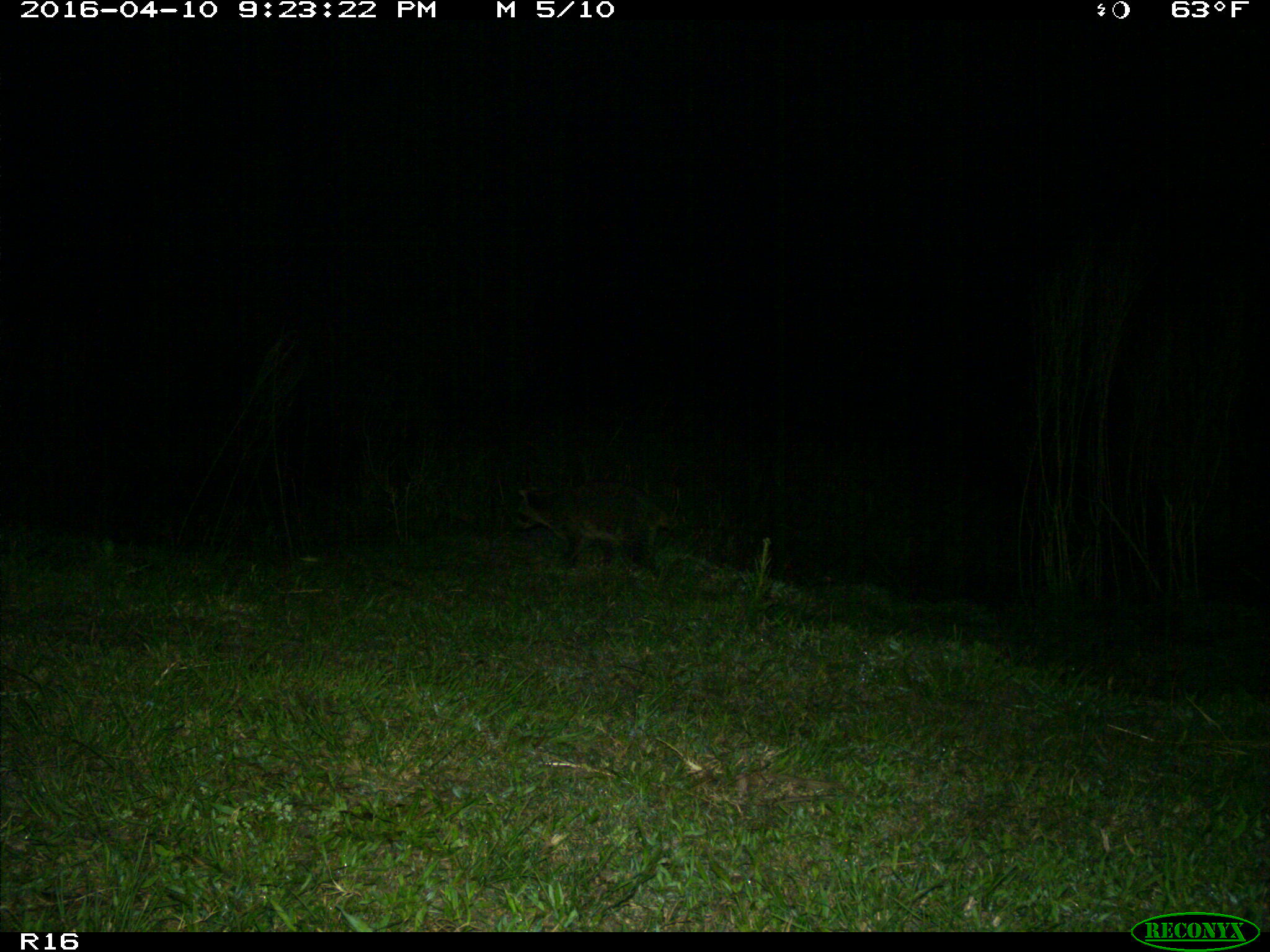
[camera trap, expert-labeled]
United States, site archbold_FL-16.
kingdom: Animalia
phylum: Chordata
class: Mammalia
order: Carnivora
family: Procyonidae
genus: Procyon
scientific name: Procyon lotor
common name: common raccoon